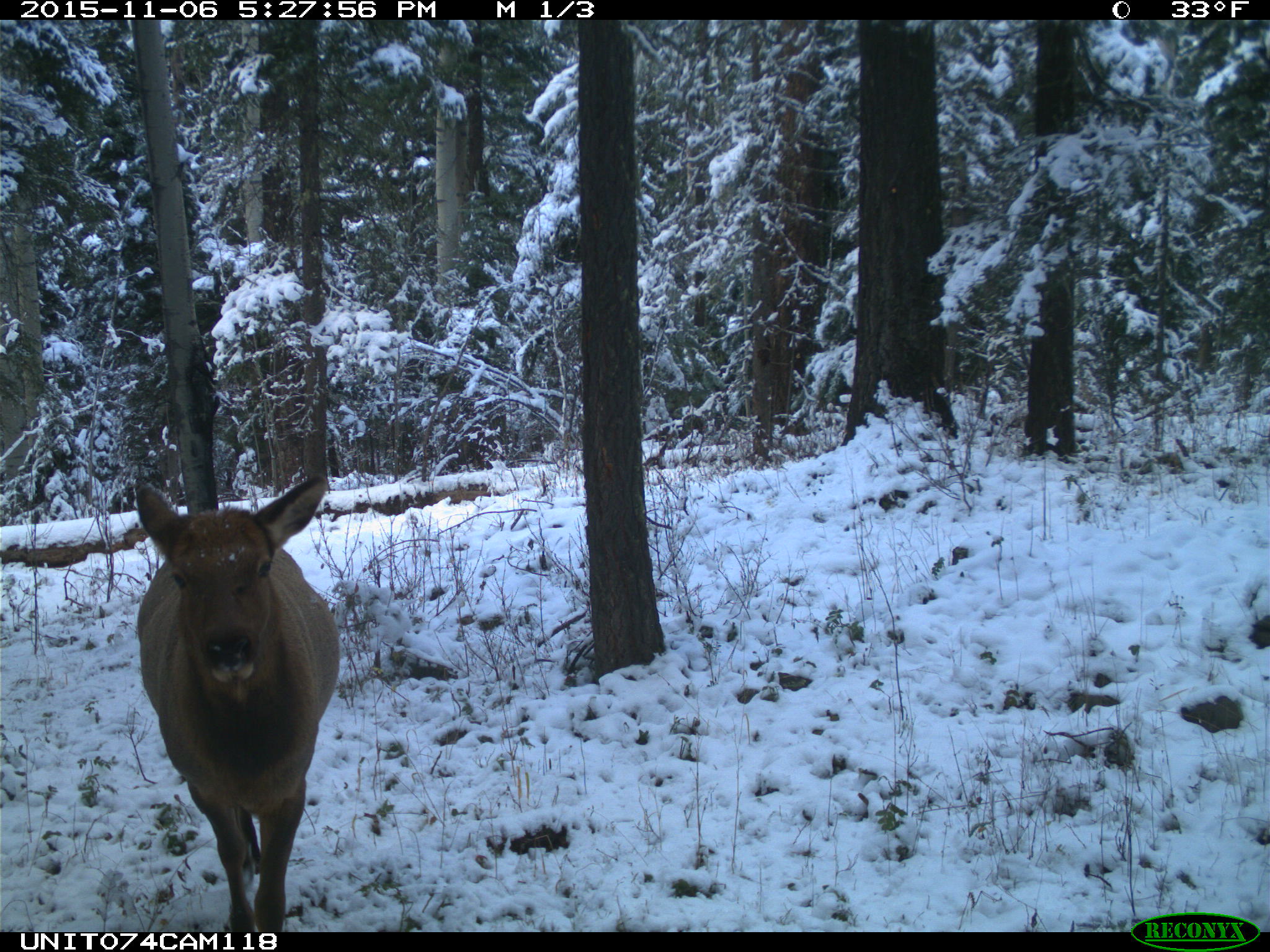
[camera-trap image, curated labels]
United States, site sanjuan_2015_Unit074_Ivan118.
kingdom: Animalia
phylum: Chordata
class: Mammalia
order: Artiodactyla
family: Cervidae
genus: Cervus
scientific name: Cervus elaphus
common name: red deer